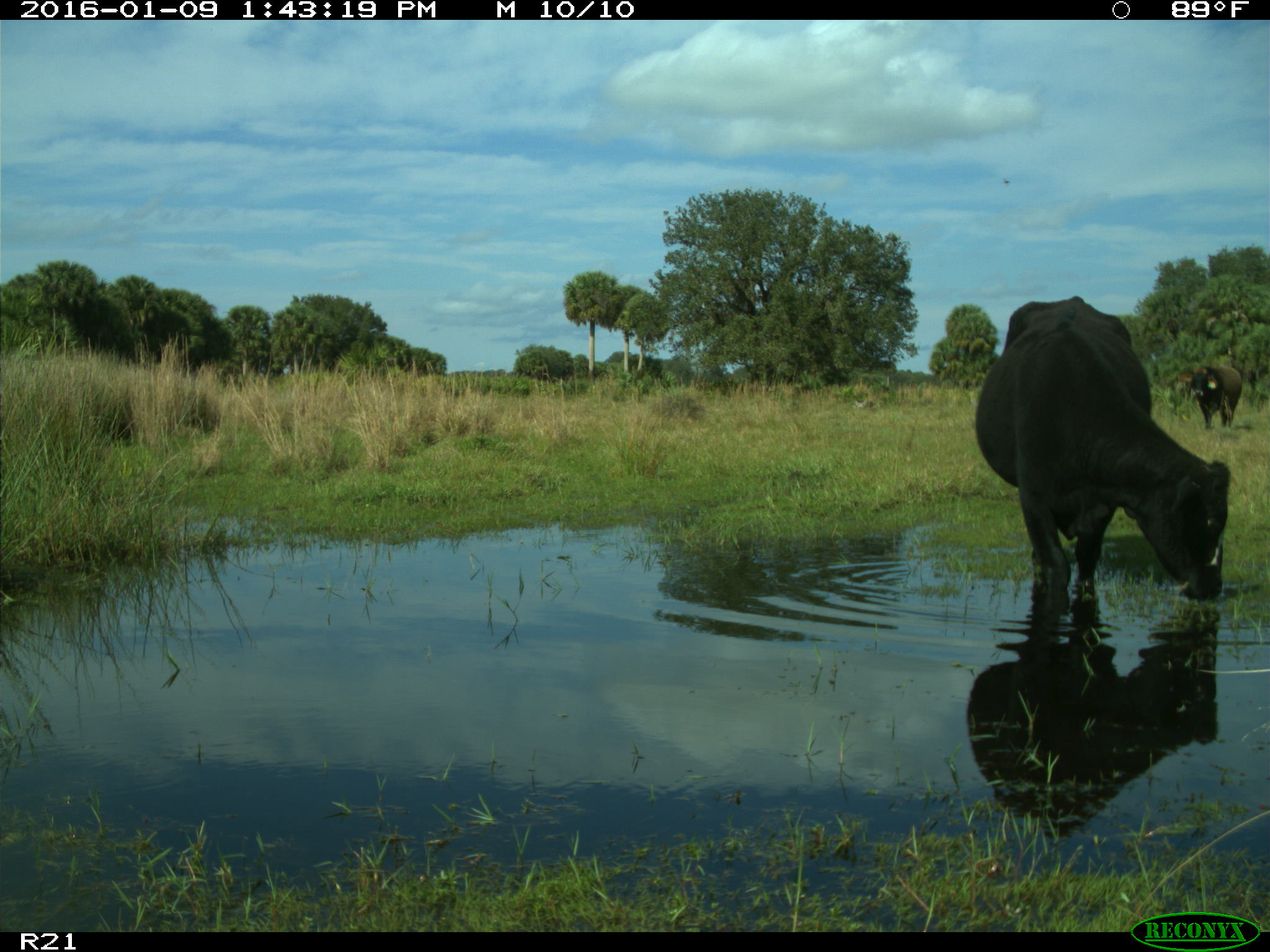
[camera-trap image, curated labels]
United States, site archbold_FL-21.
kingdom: Animalia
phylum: Chordata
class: Mammalia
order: Artiodactyla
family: Bovidae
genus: Bos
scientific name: Bos taurus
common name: domestic cow